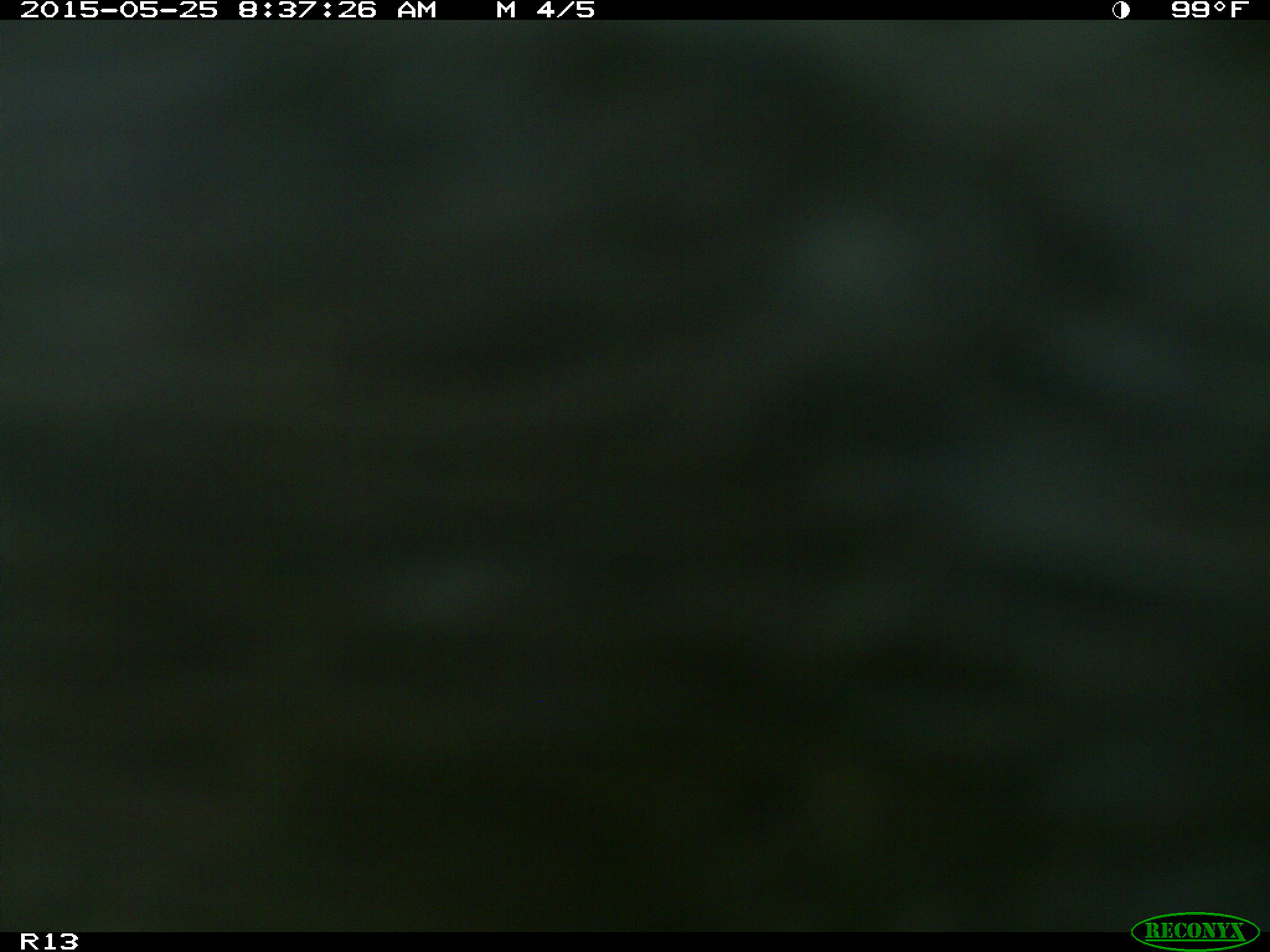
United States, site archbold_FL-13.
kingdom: Animalia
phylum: Chordata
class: Mammalia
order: Artiodactyla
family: Bovidae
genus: Bos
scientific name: Bos taurus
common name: domestic cow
Bos taurus (domestic cow).